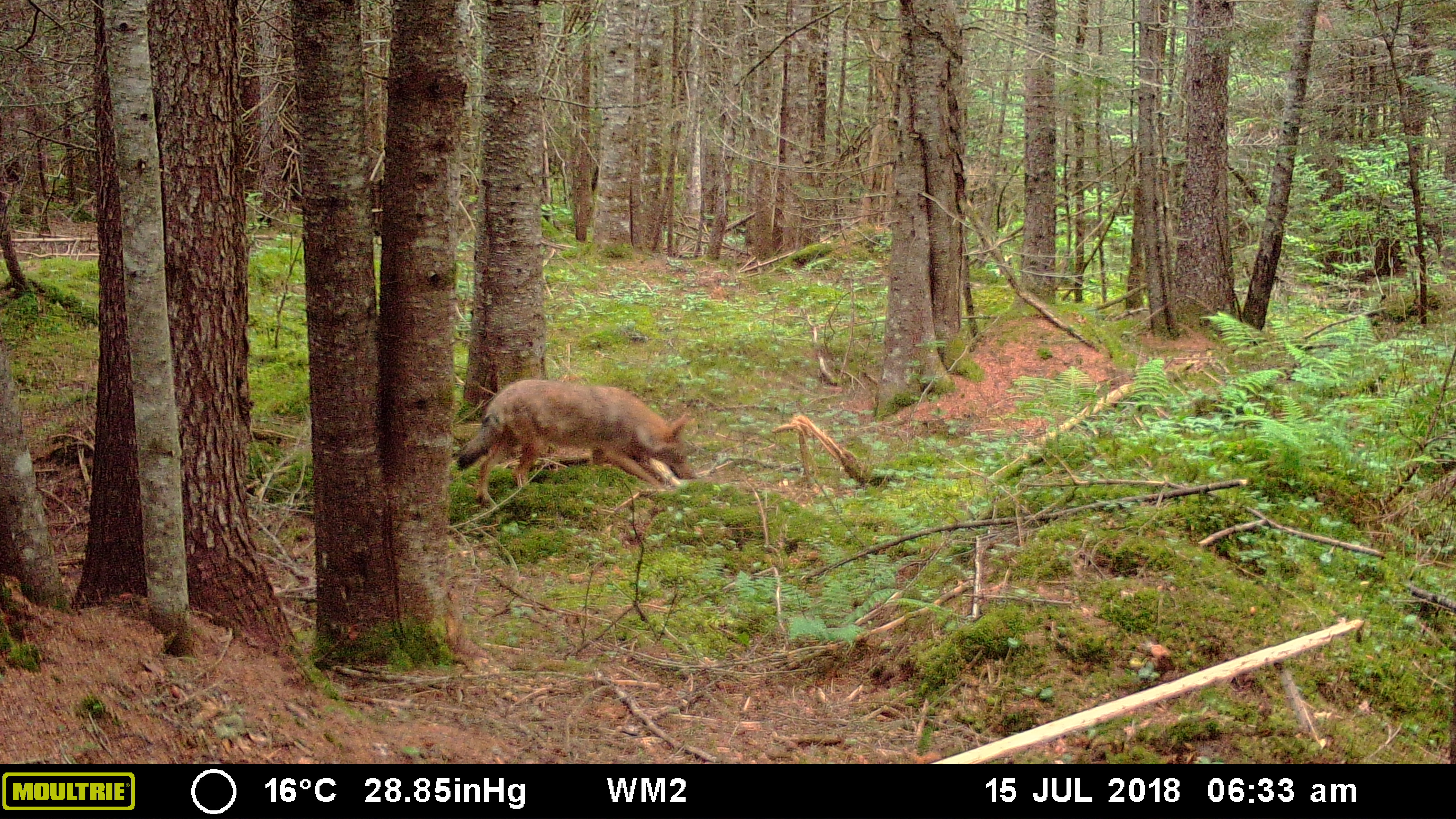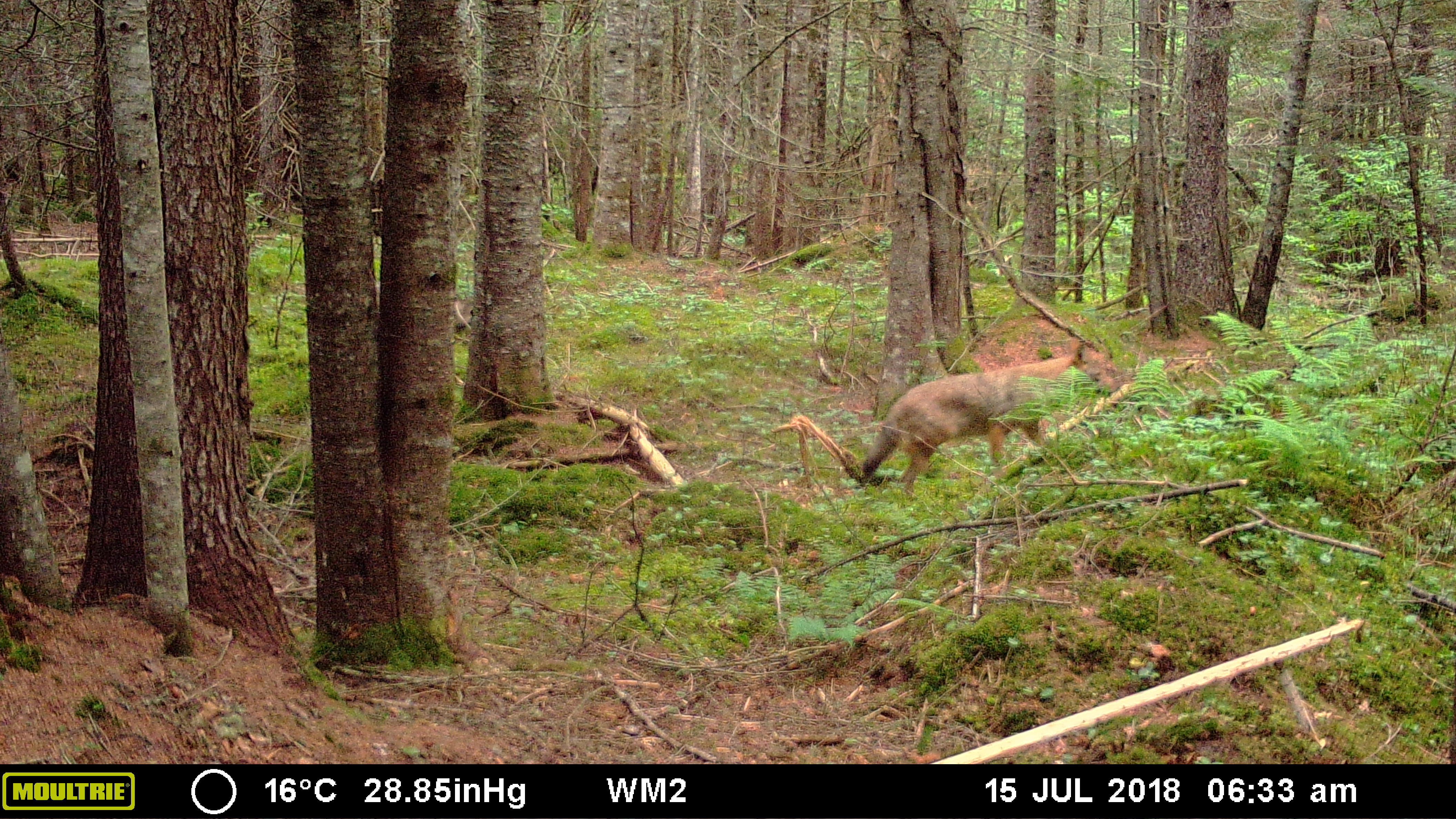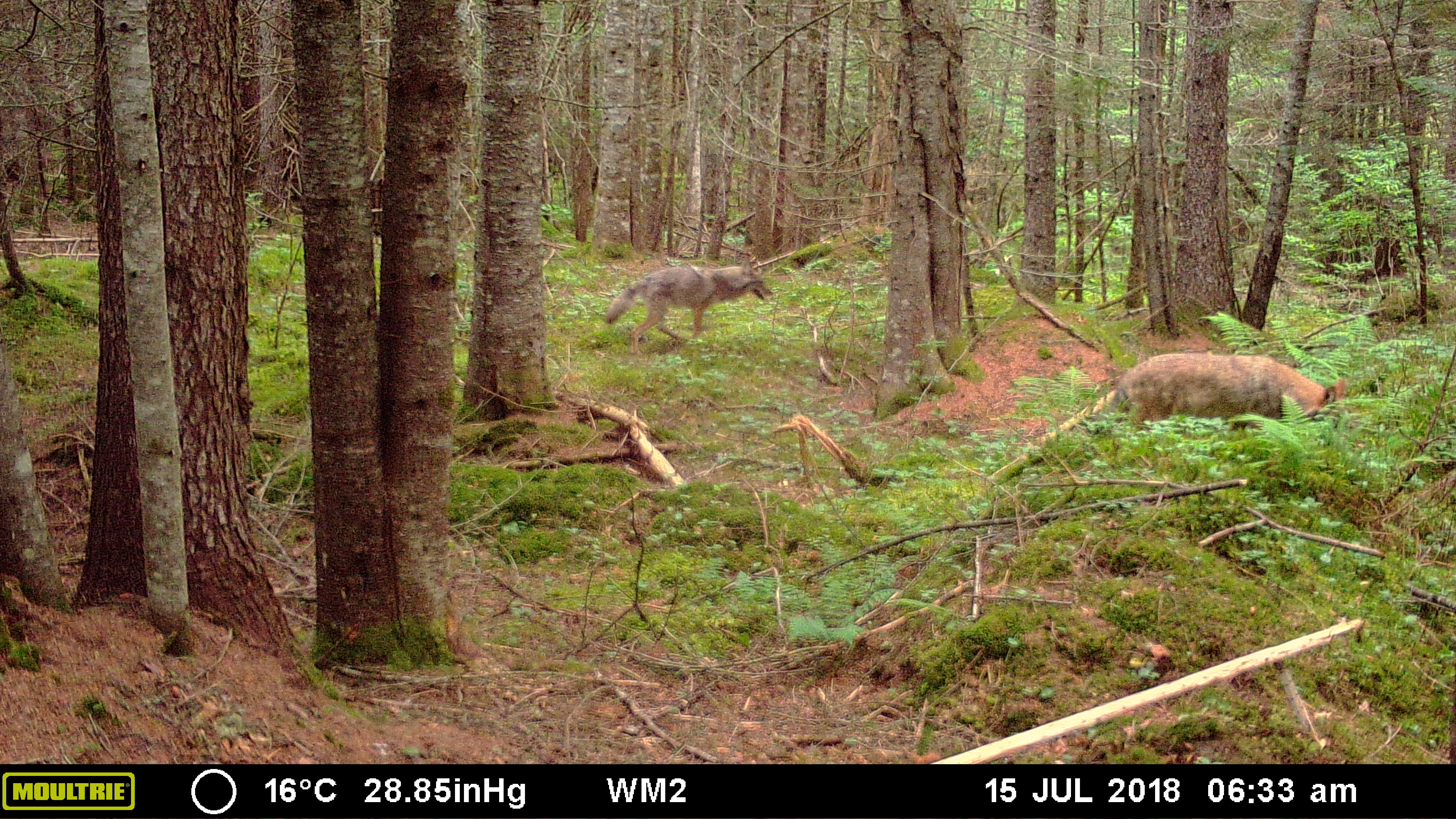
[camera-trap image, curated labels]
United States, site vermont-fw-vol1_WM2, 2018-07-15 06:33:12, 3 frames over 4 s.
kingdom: Animalia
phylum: Chordata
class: Mammalia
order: Carnivora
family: Canidae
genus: Canis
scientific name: Canis latrans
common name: coyote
Coyote (Canis latrans).